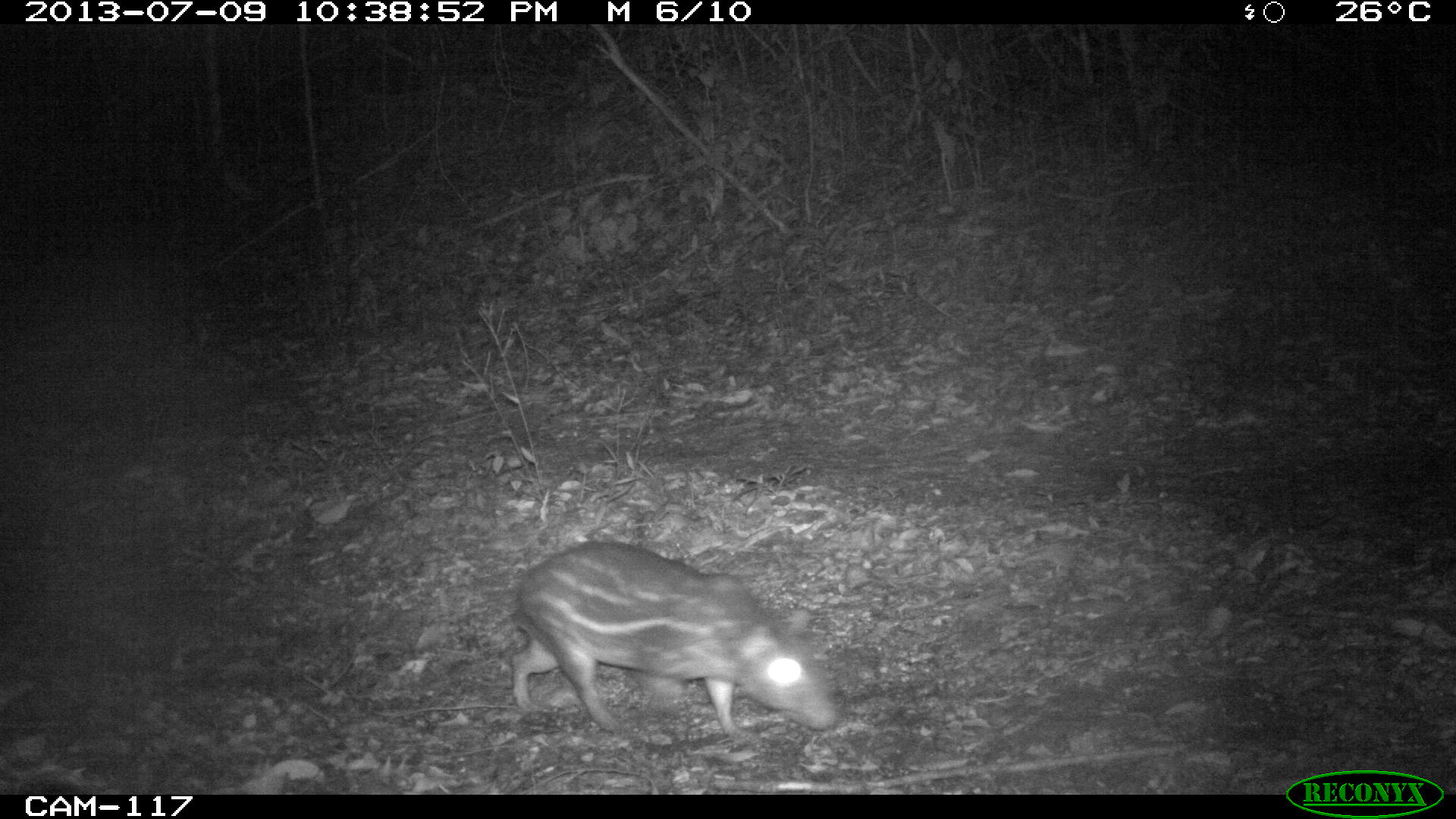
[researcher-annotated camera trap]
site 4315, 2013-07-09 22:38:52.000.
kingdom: Animalia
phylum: Chordata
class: Mammalia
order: Rodentia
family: Cuniculidae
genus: Cuniculus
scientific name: Cuniculus paca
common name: lowland paca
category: agouti paca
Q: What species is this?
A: Agouti paca (lowland paca) (Cuniculus paca).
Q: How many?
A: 1.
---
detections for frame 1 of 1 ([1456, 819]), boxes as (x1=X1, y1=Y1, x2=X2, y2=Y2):
agouti paca: (x1=506, y1=539, x2=836, y2=735)